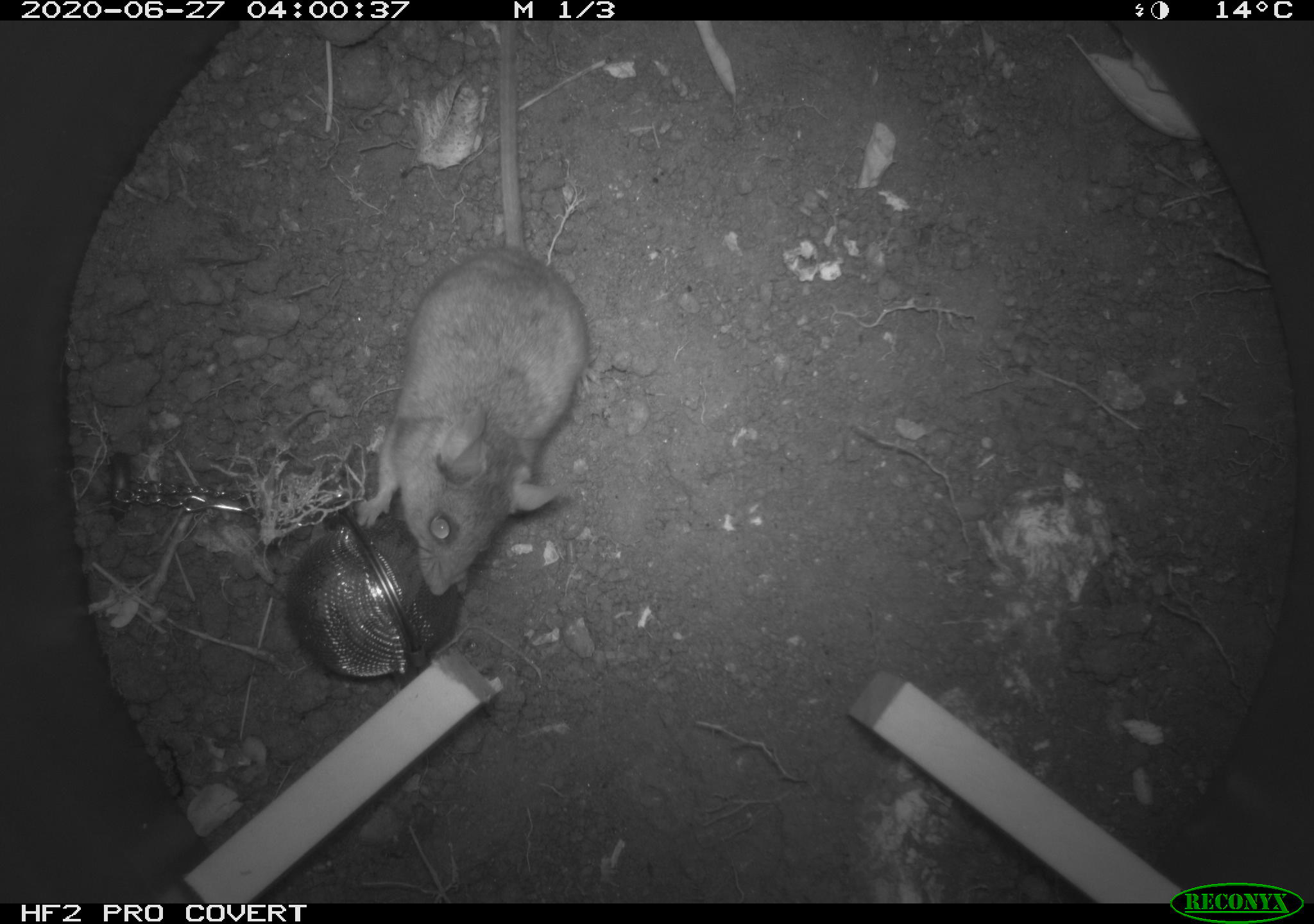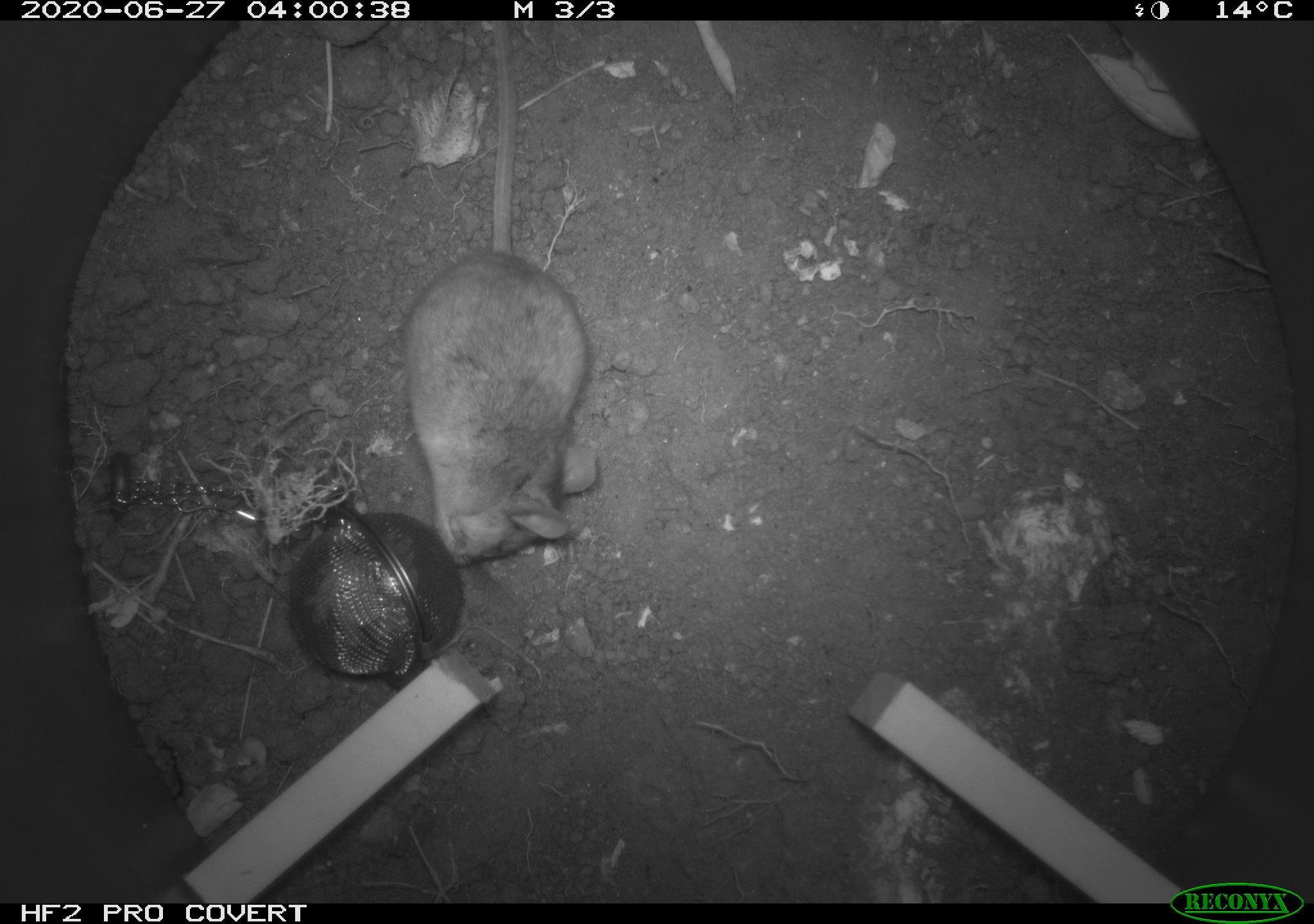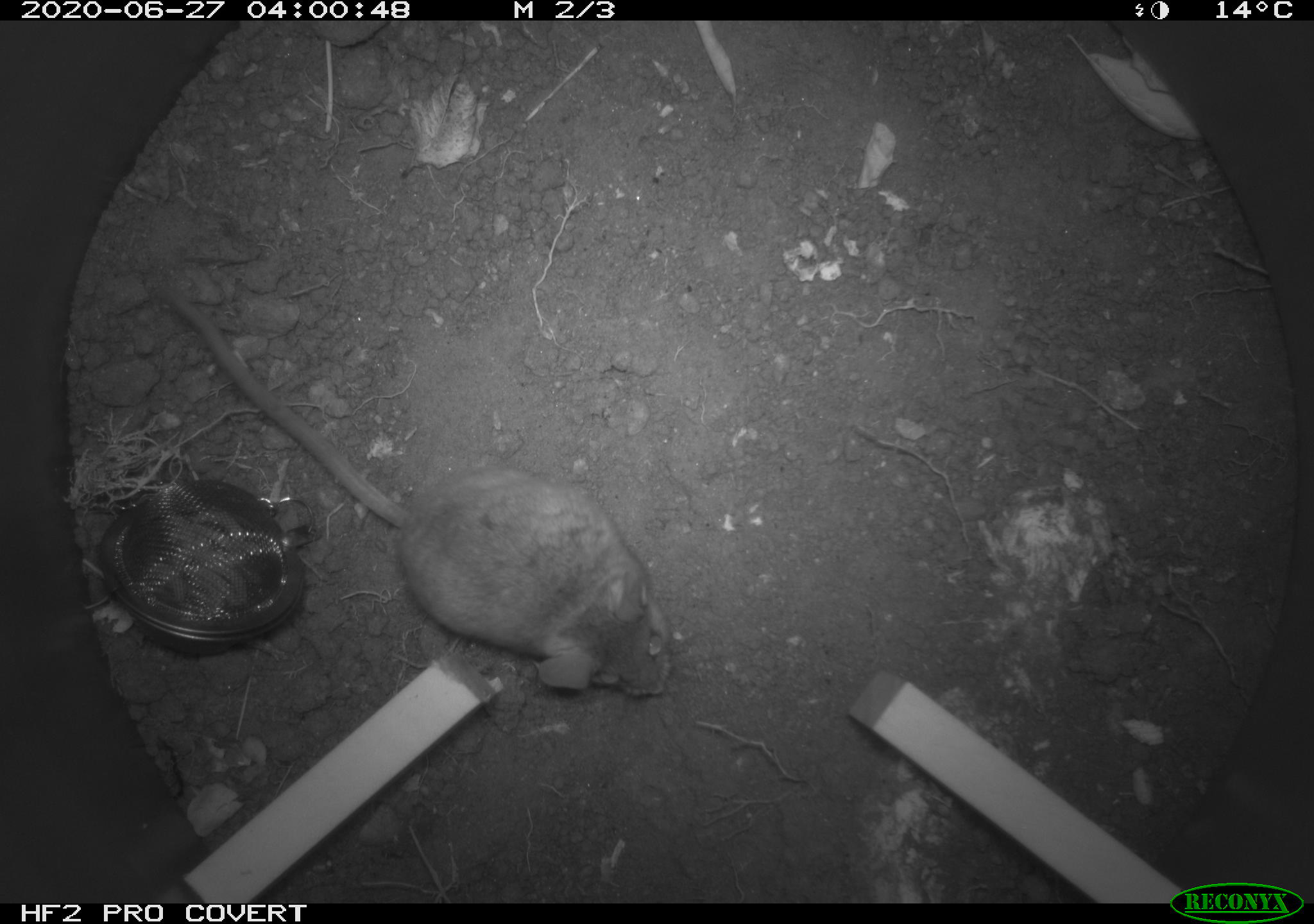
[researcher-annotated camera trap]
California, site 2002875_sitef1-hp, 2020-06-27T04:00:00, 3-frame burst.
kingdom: Animalia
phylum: Chordata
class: Mammalia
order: Rodentia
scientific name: Rodentia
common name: rodent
Rodent (Rodentia).